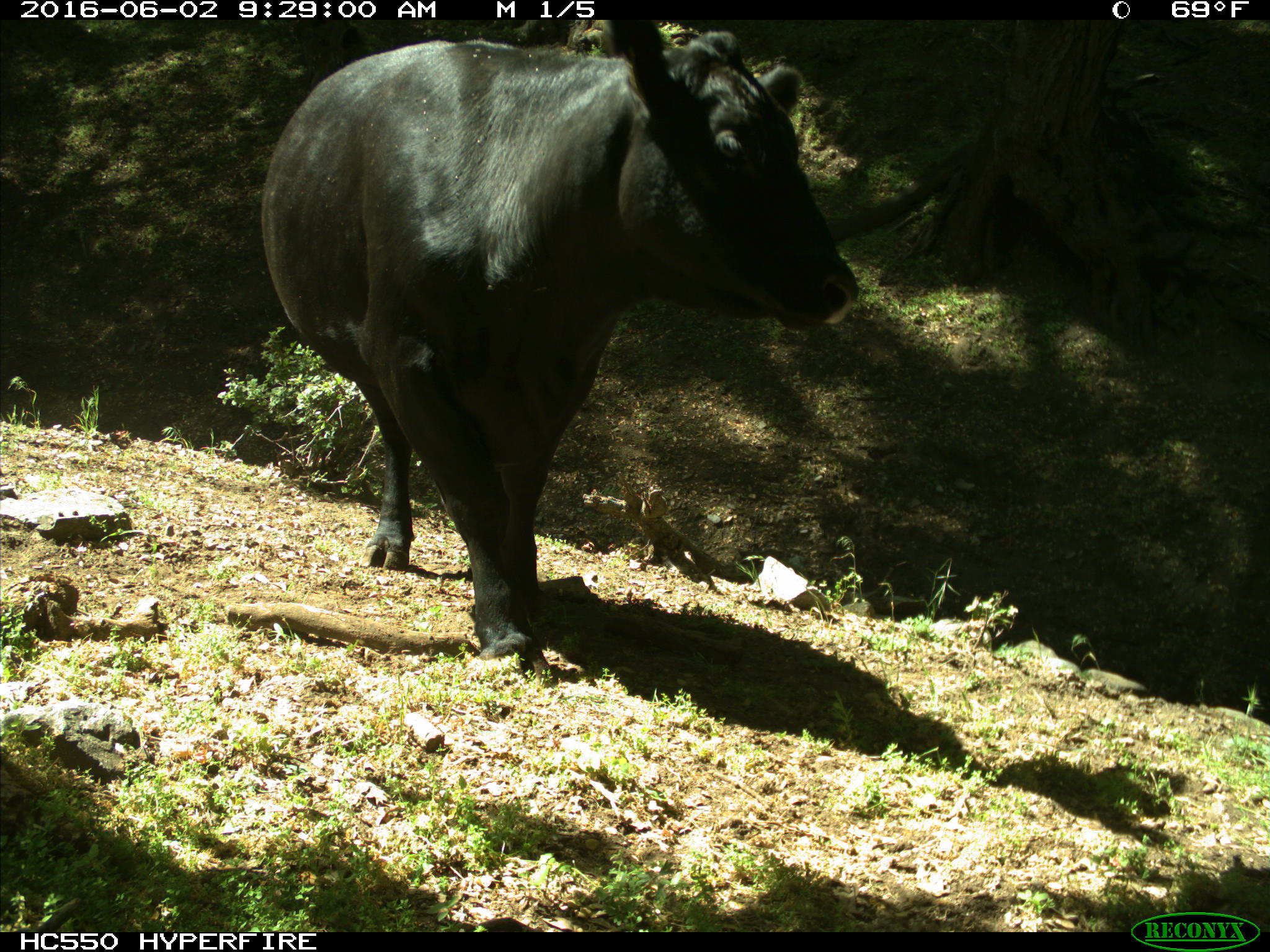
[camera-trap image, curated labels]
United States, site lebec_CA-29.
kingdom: Animalia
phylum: Chordata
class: Mammalia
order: Artiodactyla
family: Bovidae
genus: Bos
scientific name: Bos taurus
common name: domestic cow